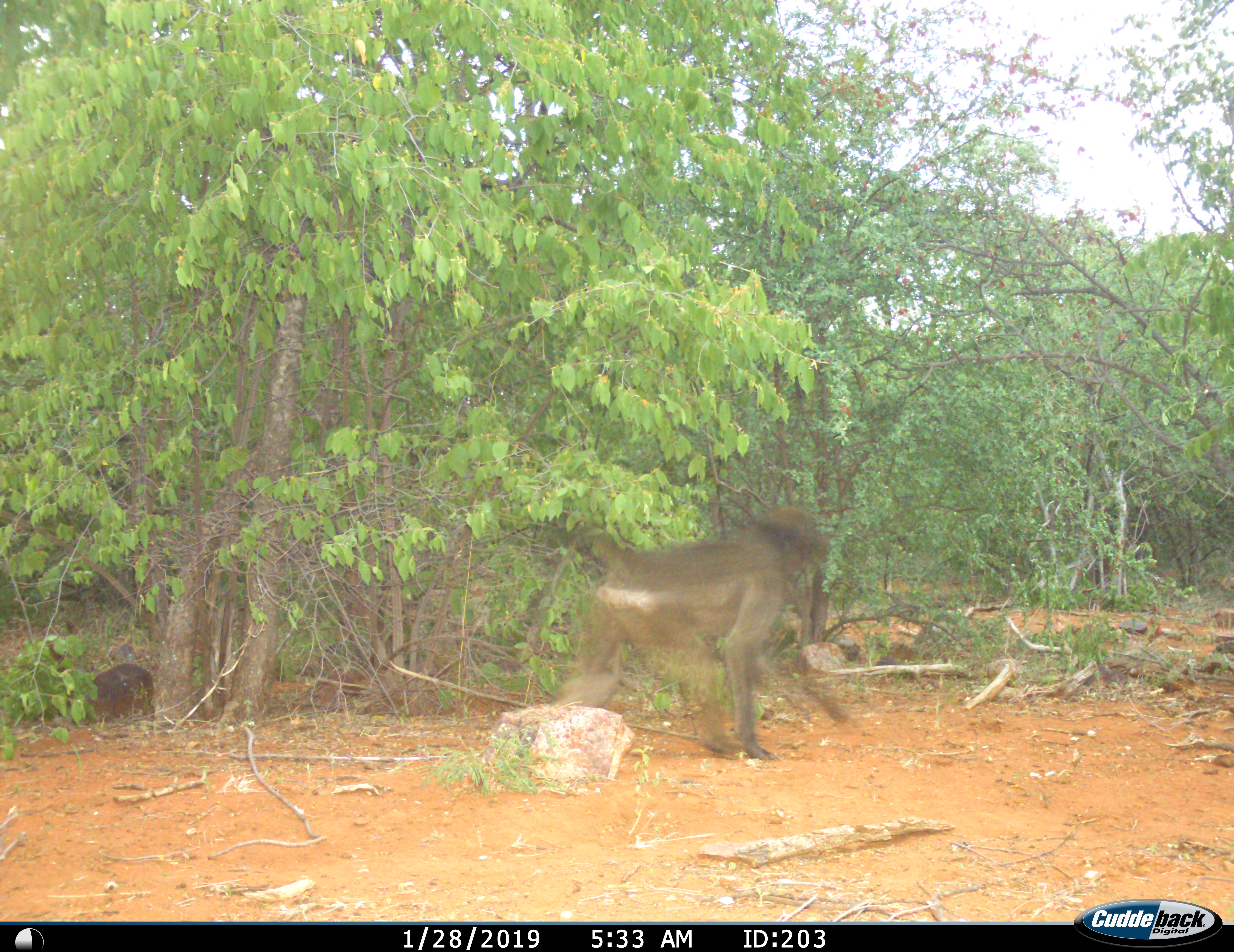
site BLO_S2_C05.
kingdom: Animalia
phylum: Chordata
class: Mammalia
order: Primates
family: Cercopithecidae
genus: Papio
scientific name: Papio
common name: baboon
Baboon (Papio), count 1. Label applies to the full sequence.